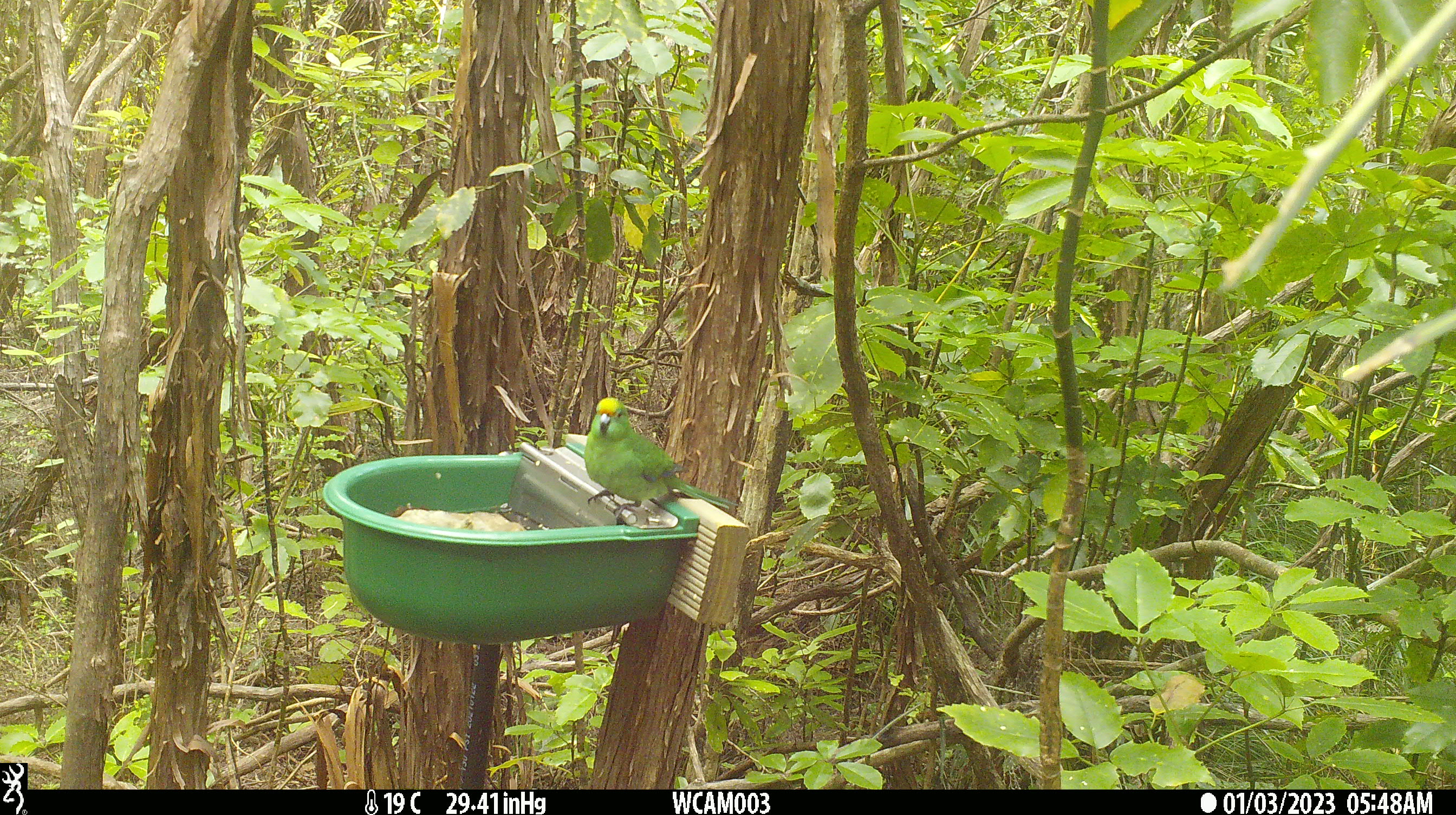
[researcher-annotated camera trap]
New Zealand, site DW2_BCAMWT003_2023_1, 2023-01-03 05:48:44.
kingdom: Animalia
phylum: Chordata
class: Aves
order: Psittaciformes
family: Psittaculidae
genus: Cyanoramphus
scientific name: Cyanoramphus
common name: parakeet